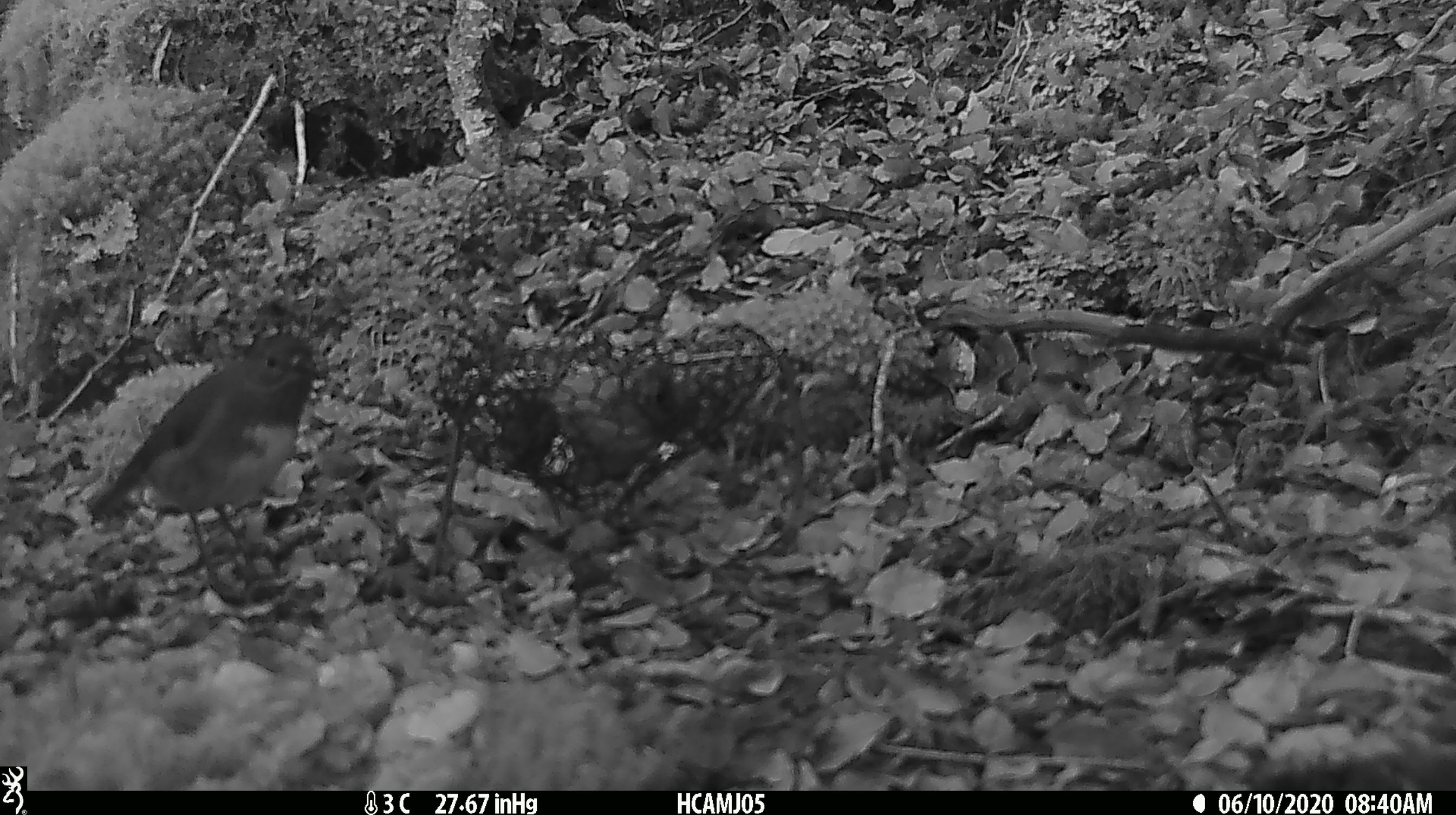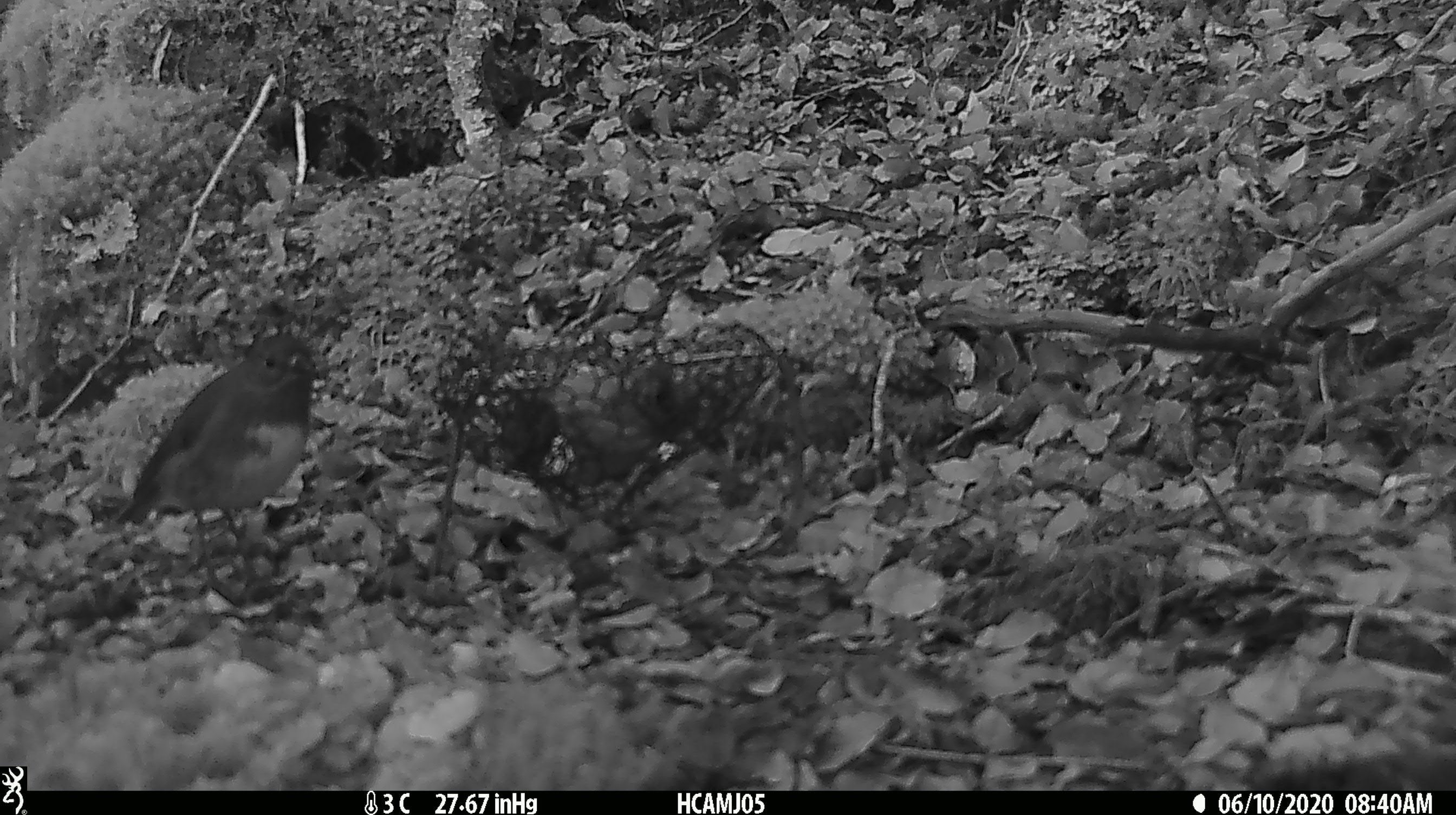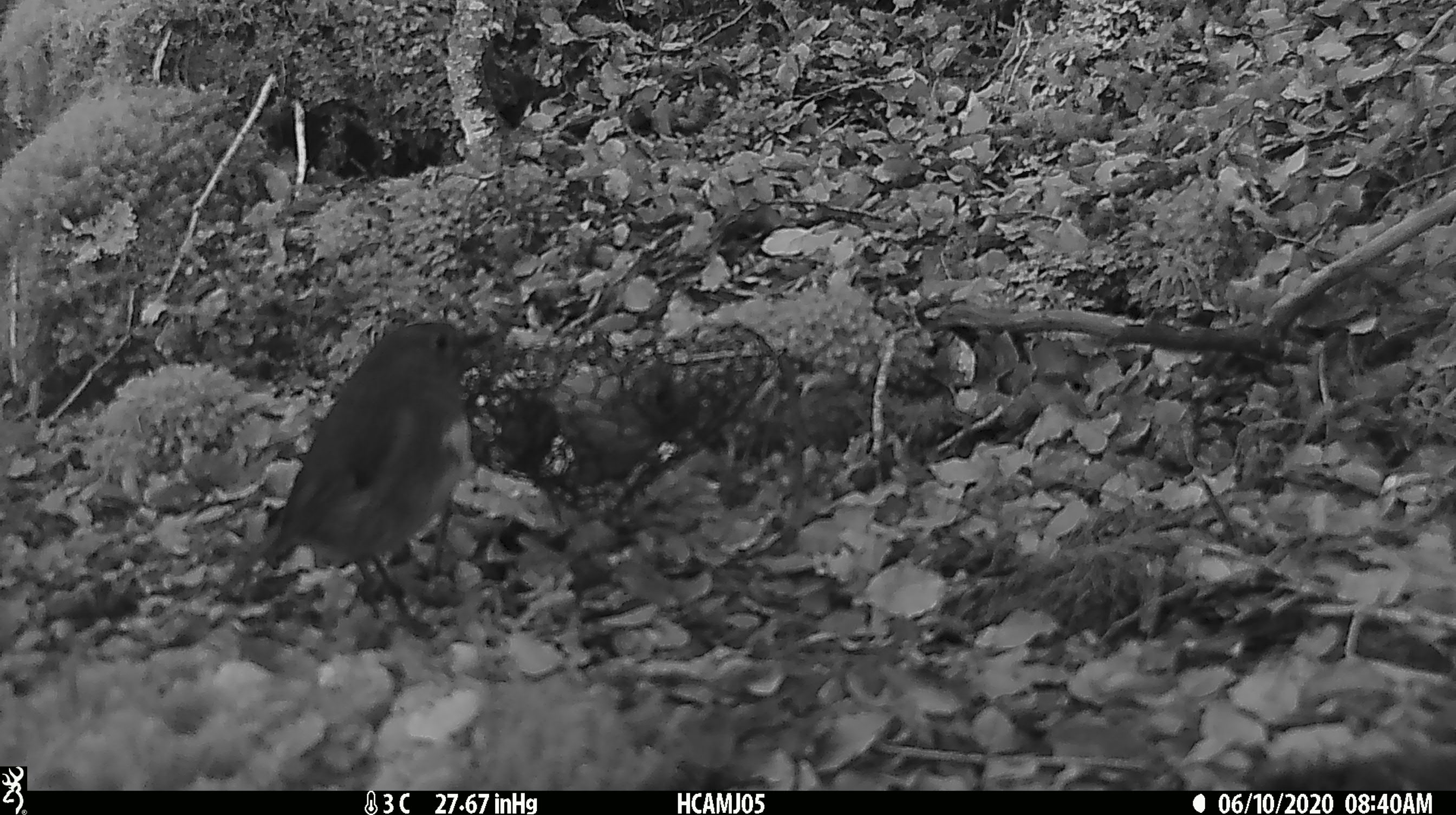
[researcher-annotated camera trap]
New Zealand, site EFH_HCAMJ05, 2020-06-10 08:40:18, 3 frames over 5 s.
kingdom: Animalia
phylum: Chordata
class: Aves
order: Passeriformes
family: Petroicidae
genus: Petroica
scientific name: Petroica australis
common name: new zealand robin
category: robin